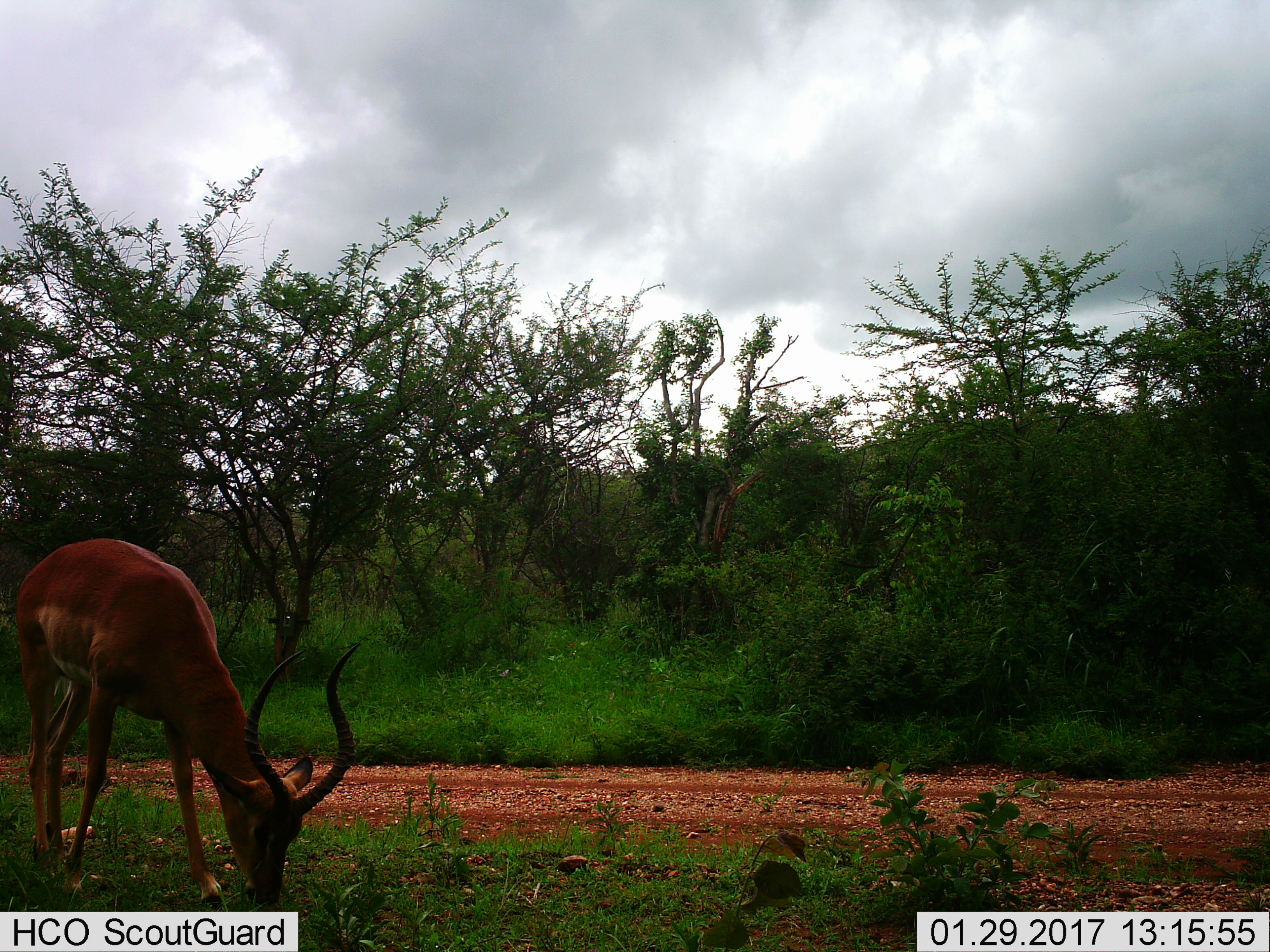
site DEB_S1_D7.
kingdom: Animalia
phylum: Chordata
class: Mammalia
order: Artiodactyla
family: Bovidae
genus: Aepyceros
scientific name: Aepyceros melampus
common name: impala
Impala (Aepyceros melampus), count 1. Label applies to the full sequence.